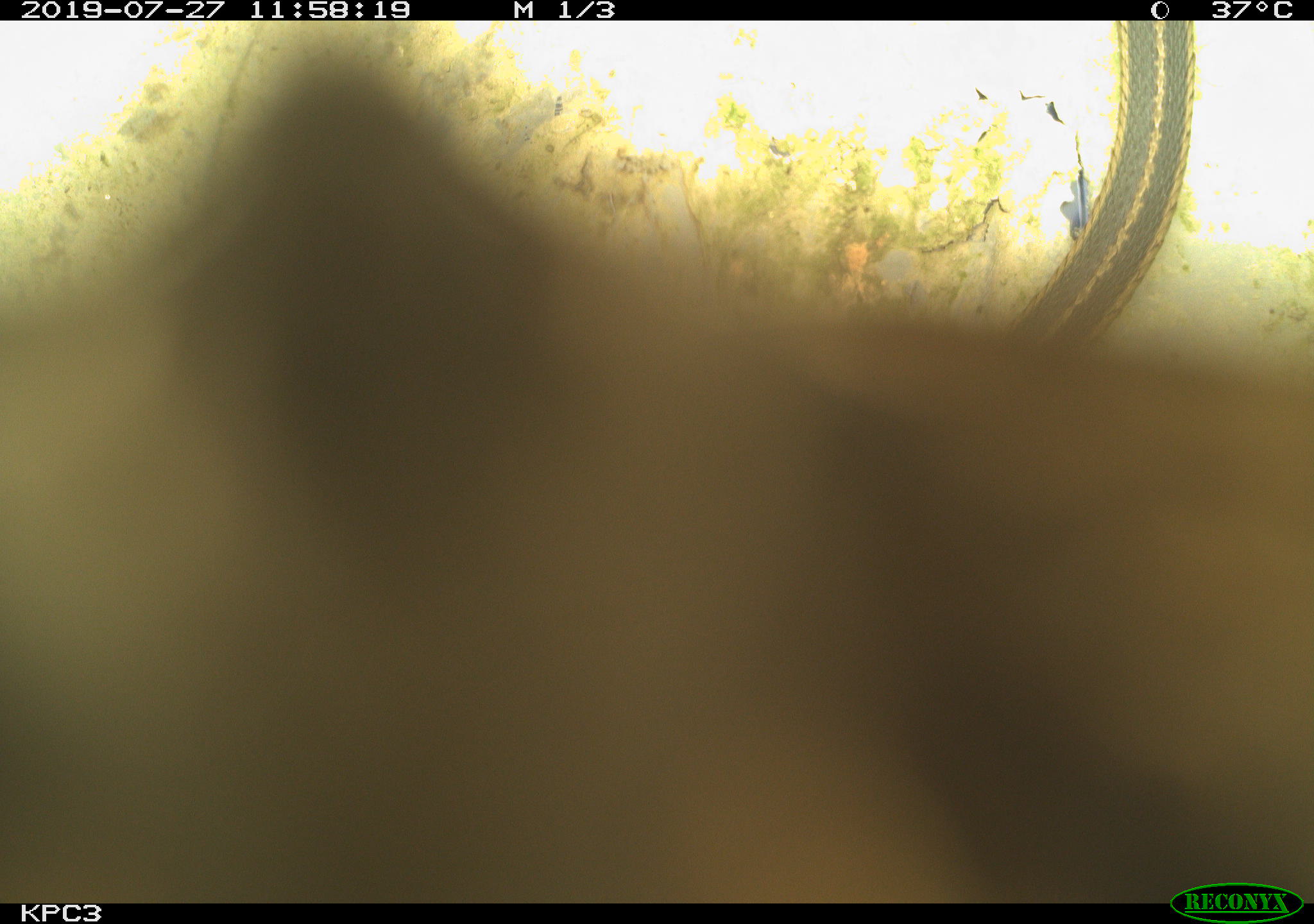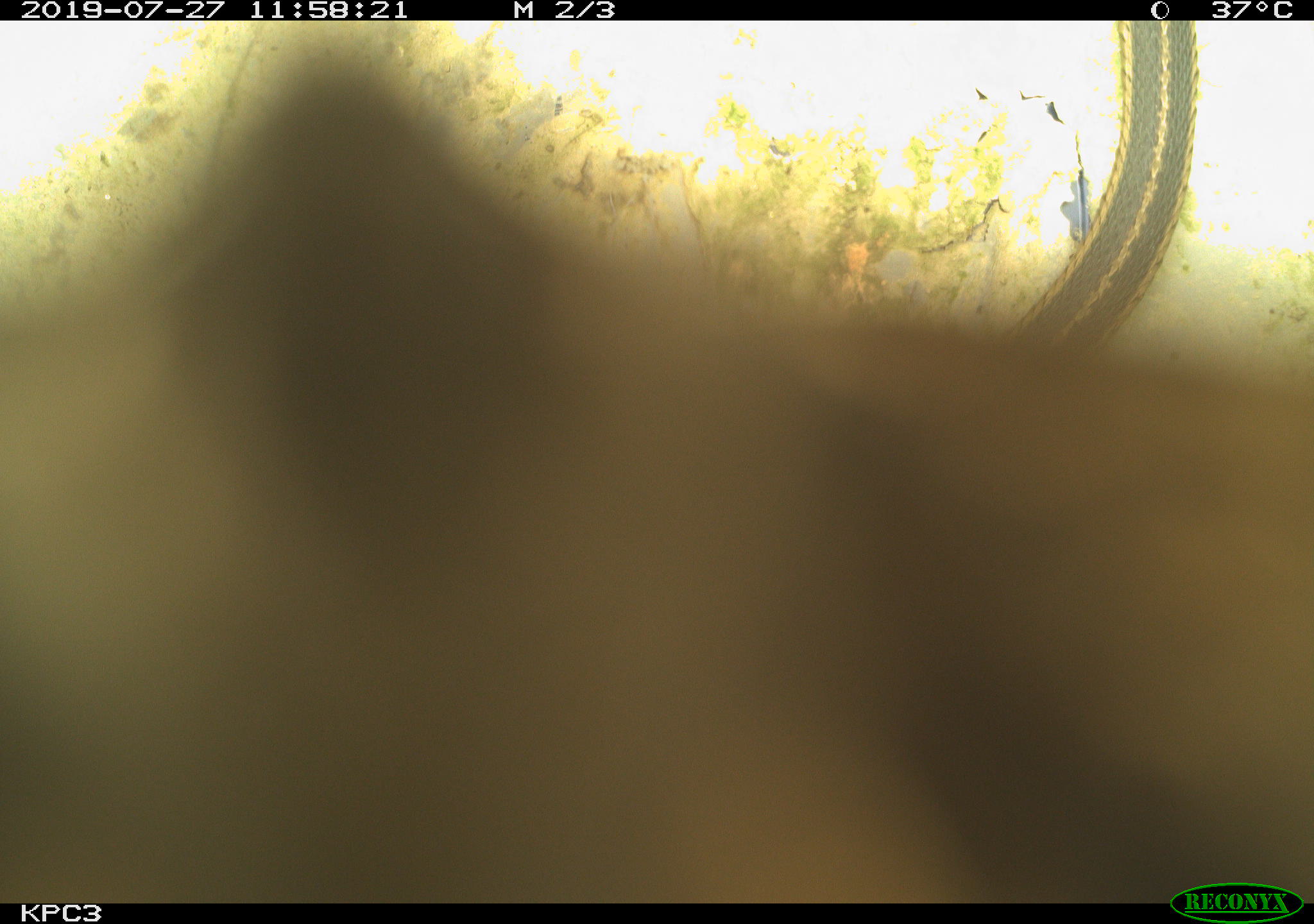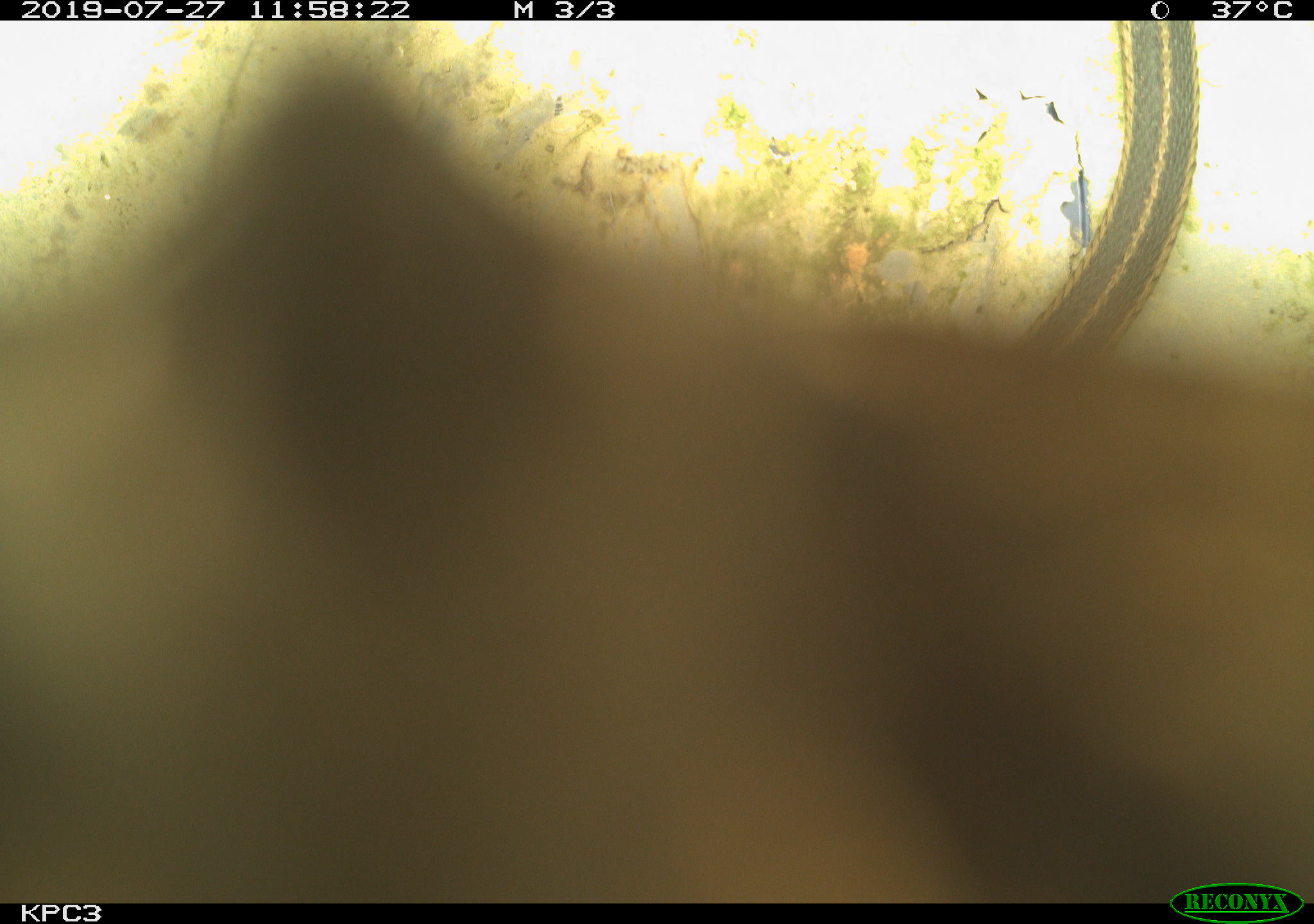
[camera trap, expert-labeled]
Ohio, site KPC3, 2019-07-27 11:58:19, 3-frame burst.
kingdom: Animalia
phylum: Chordata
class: Reptilia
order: Squamata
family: Colubridae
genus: Thamnophis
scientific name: Thamnophis sirtalis sirtalis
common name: eastern gartersnake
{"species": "eastern gartersnake (Thamnophis sirtalis sirtalis)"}